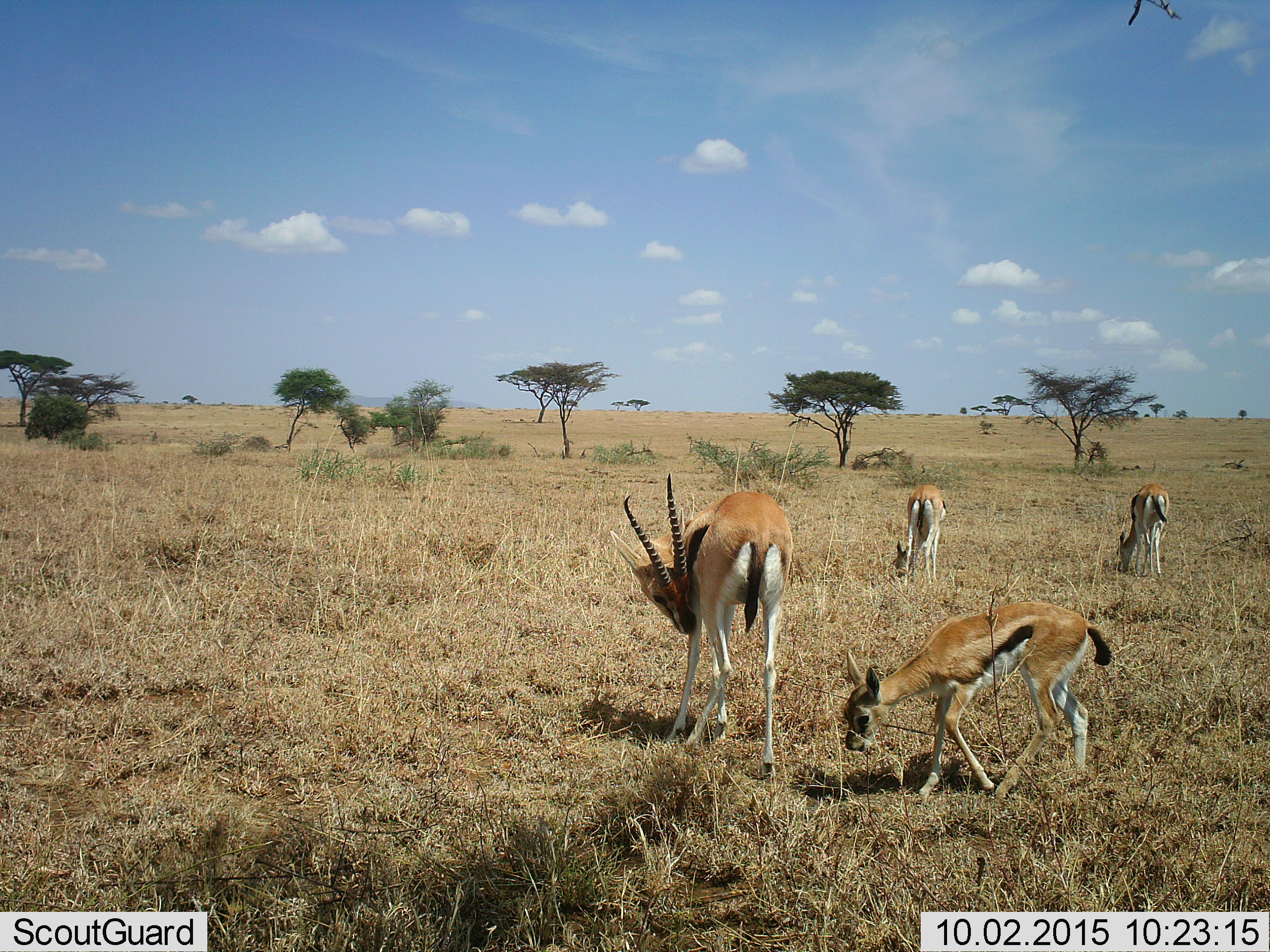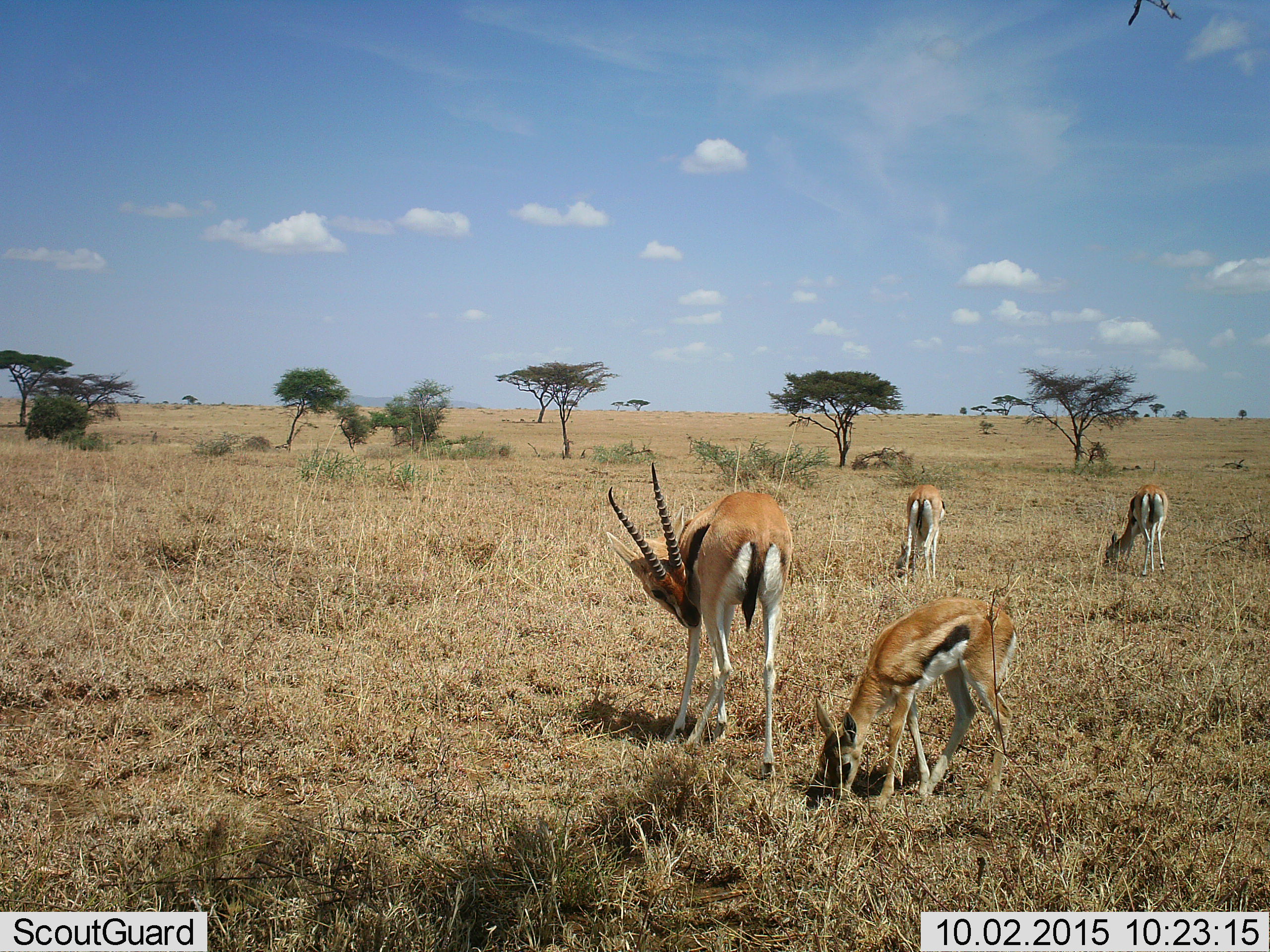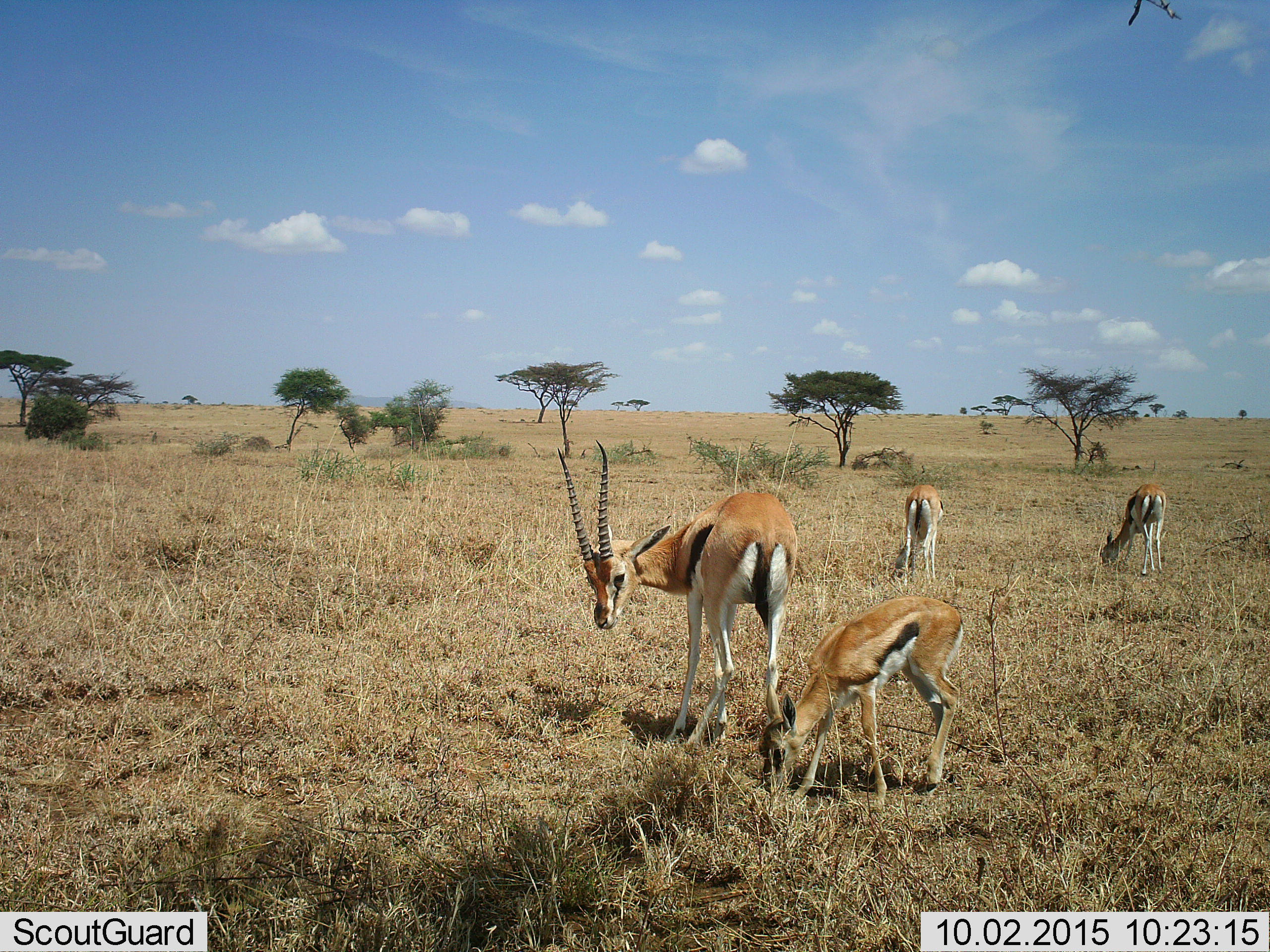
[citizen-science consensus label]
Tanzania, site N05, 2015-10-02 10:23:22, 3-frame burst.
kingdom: Animalia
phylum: Chordata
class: Mammalia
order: Artiodactyla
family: Bovidae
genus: Eudorcas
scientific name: Eudorcas thomsonii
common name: thomson's gazelle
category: gazellethomsons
Gazellethomsons (thomson's gazelle) (Eudorcas thomsonii), count 4. Behavior (volunteer vote fractions): standing 78%, resting 0%, moving 11%, interacting 0%. Young present (vote fraction): 78%. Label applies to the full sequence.